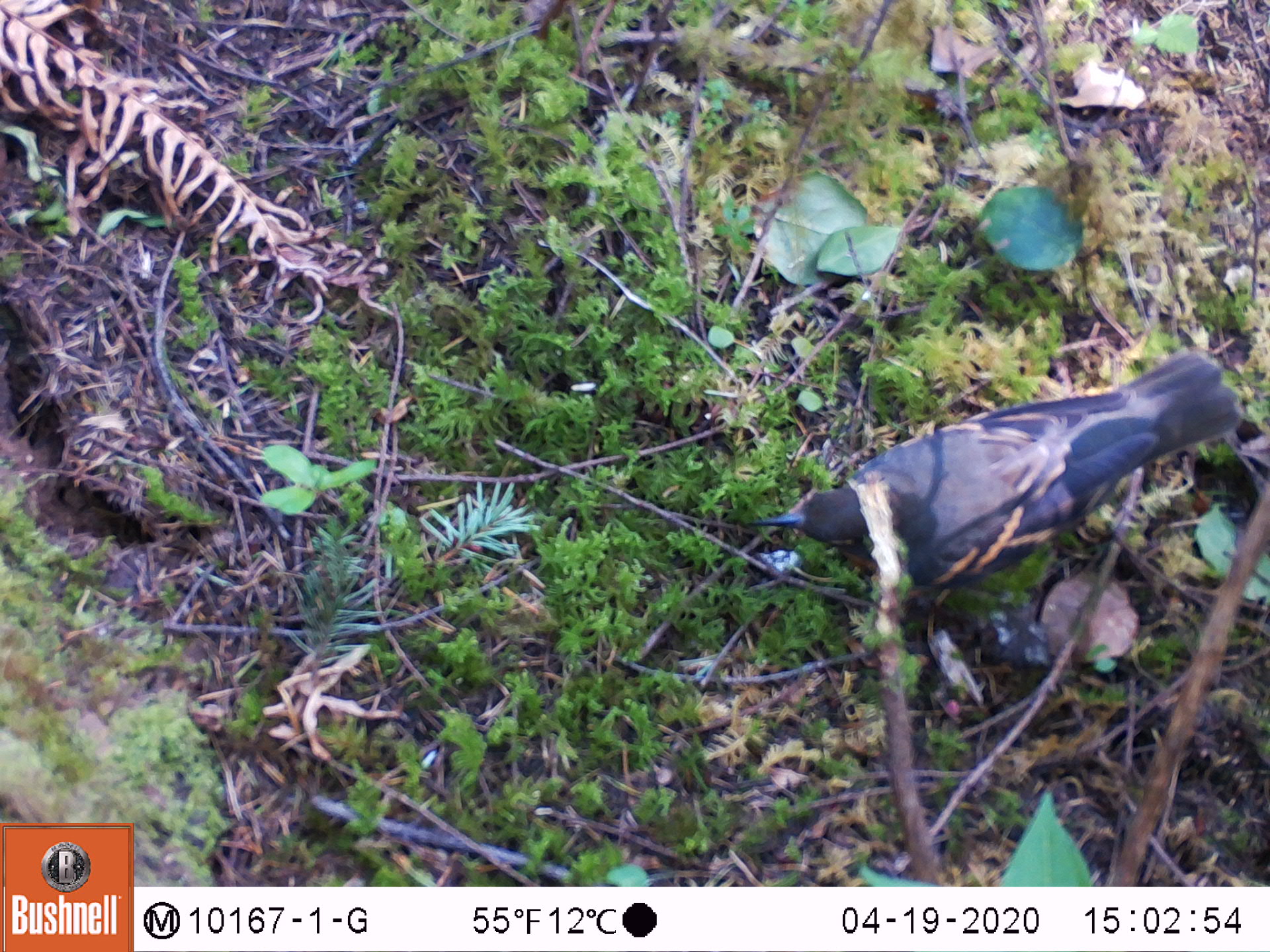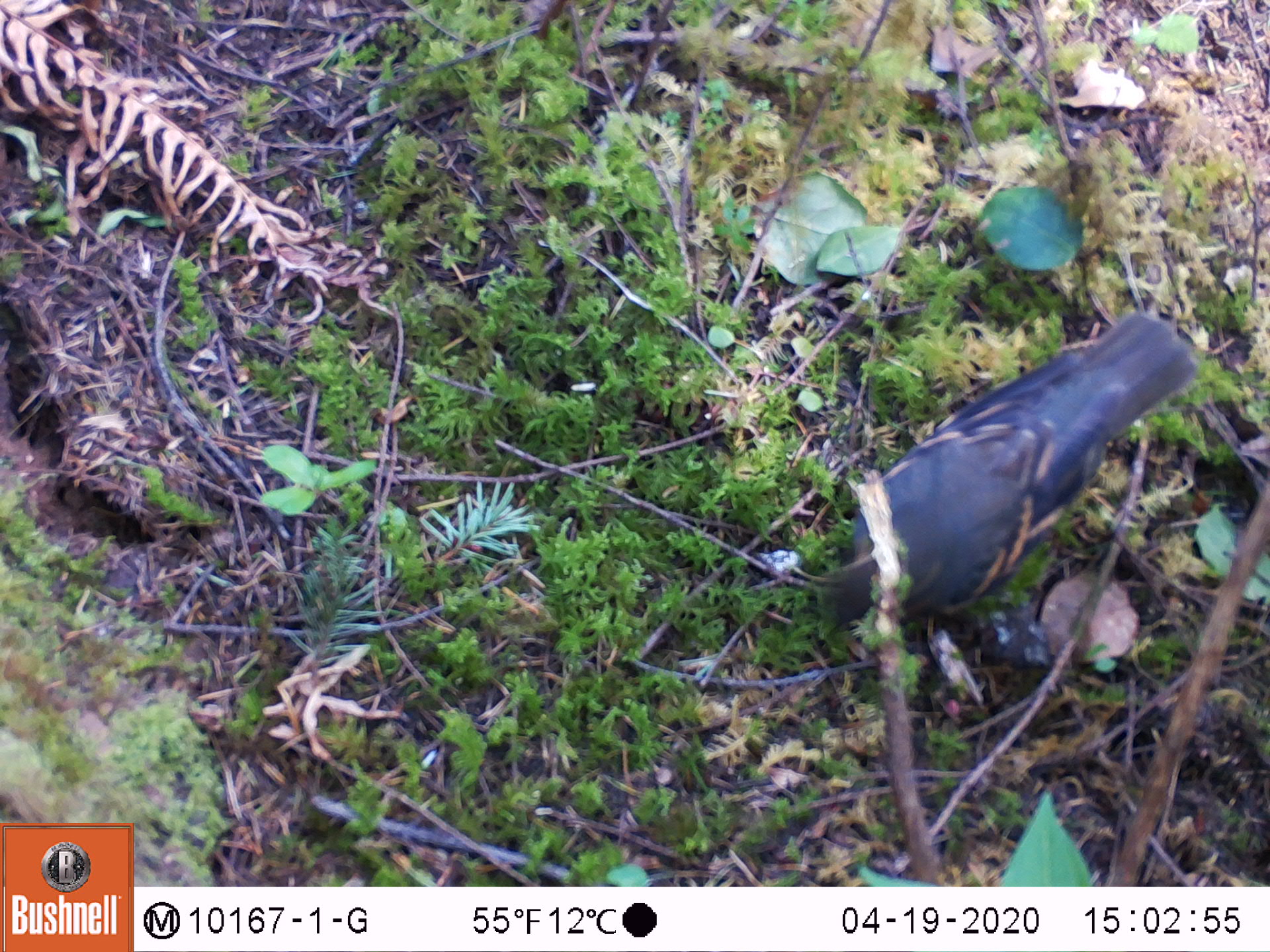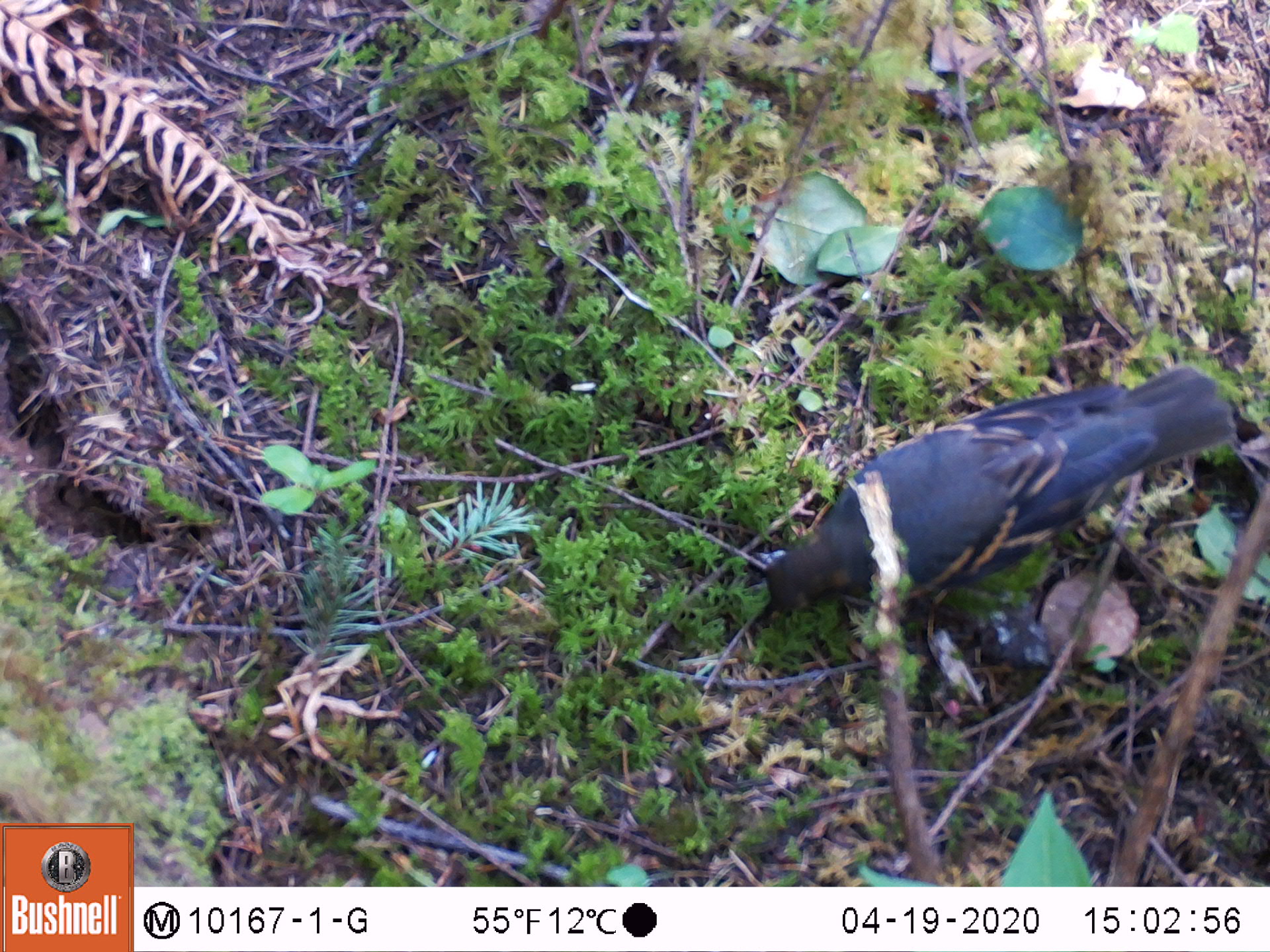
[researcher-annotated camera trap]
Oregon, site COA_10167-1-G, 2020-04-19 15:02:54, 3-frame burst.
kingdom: Animalia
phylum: Chordata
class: Aves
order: Passeriformes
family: Turdidae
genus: Ixoreus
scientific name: Ixoreus naevius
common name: varied thrush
Varied thrush (Ixoreus naevius).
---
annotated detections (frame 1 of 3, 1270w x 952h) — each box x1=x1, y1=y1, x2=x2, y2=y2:
varied thrush: x1=750, y1=353, x2=1247, y2=586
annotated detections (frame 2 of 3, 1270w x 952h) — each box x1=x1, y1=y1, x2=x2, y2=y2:
varied thrush: x1=824, y1=317, x2=1201, y2=633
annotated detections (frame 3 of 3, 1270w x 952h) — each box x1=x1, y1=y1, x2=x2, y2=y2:
varied thrush: x1=758, y1=360, x2=1245, y2=635